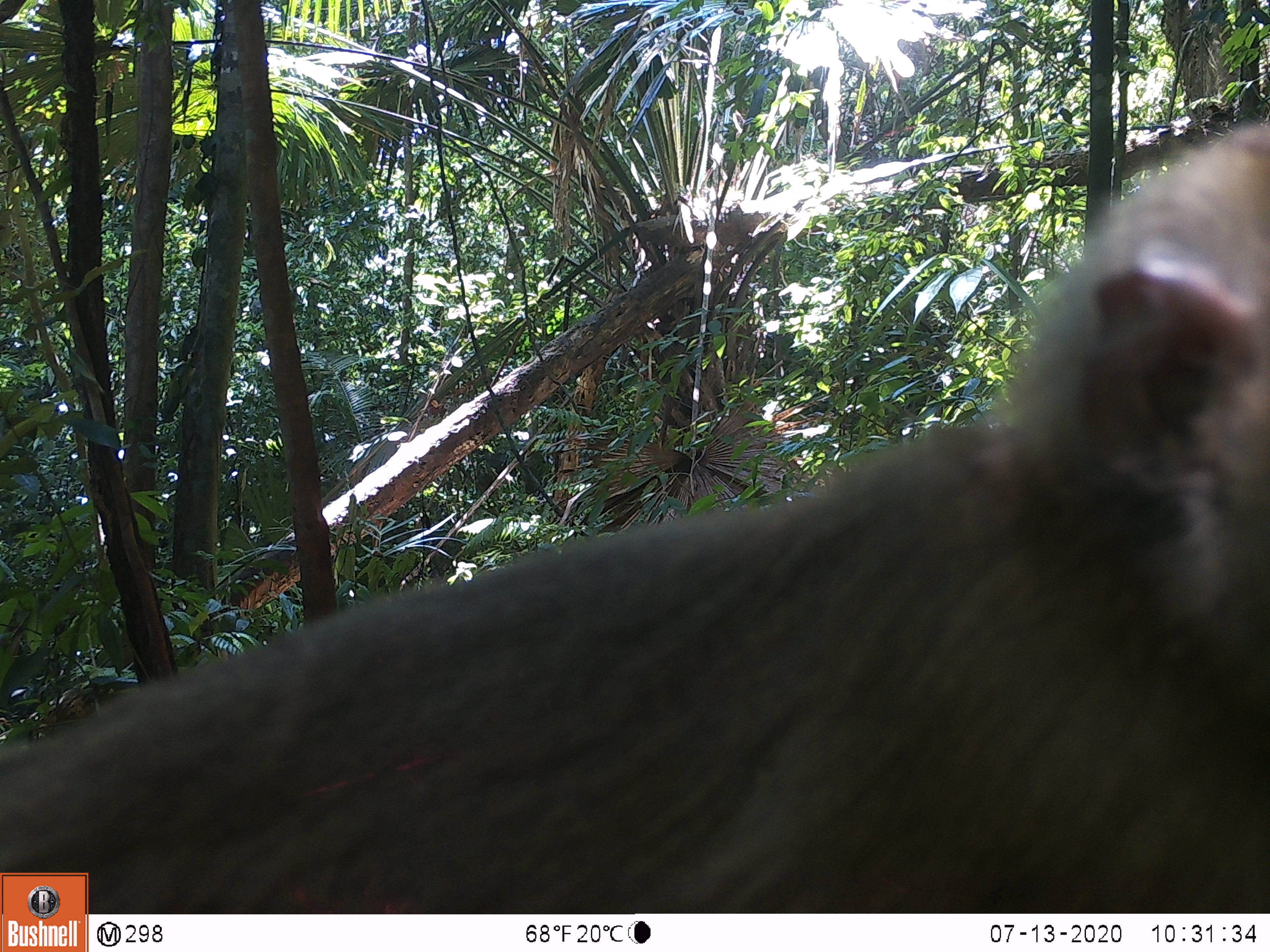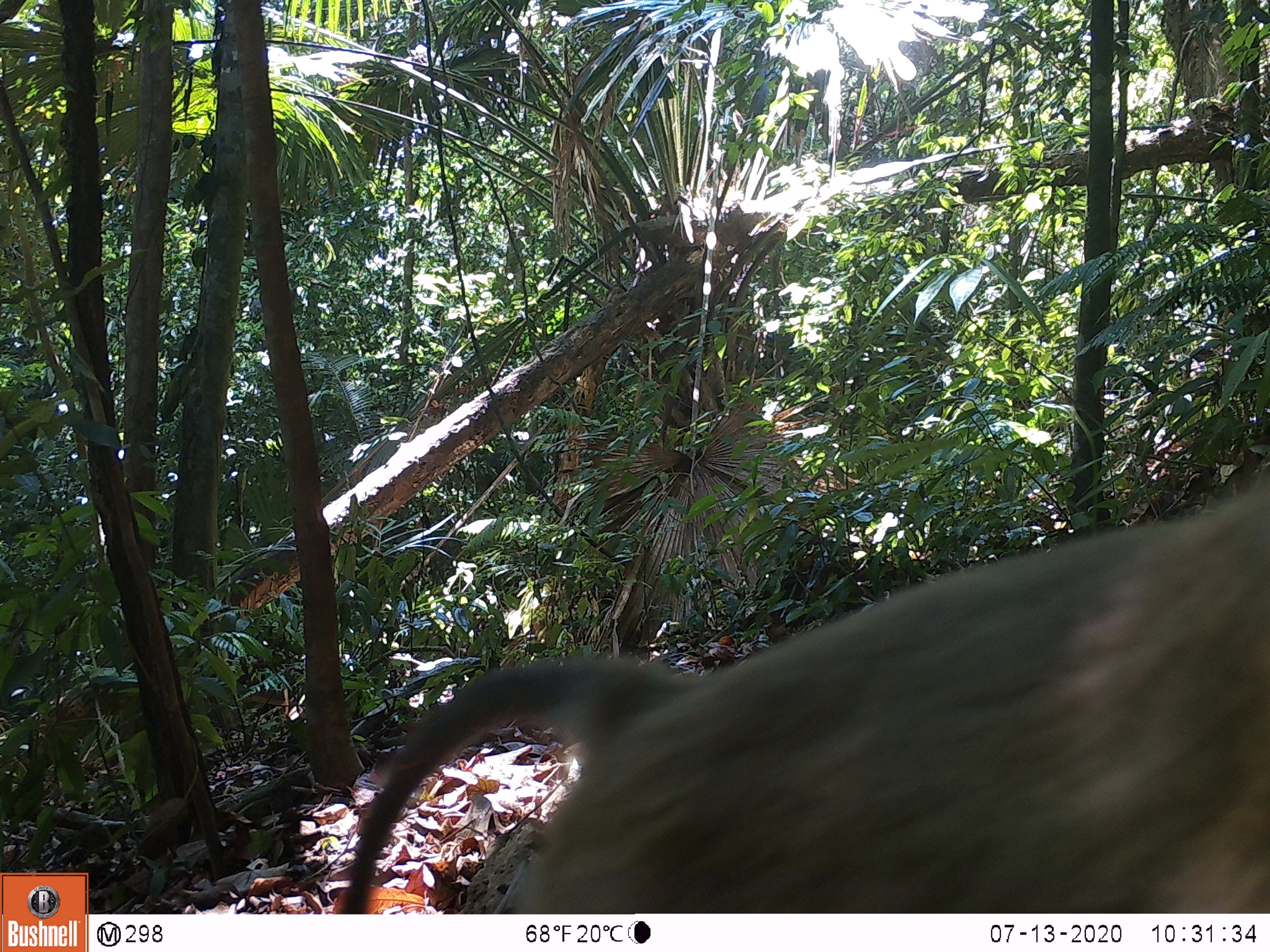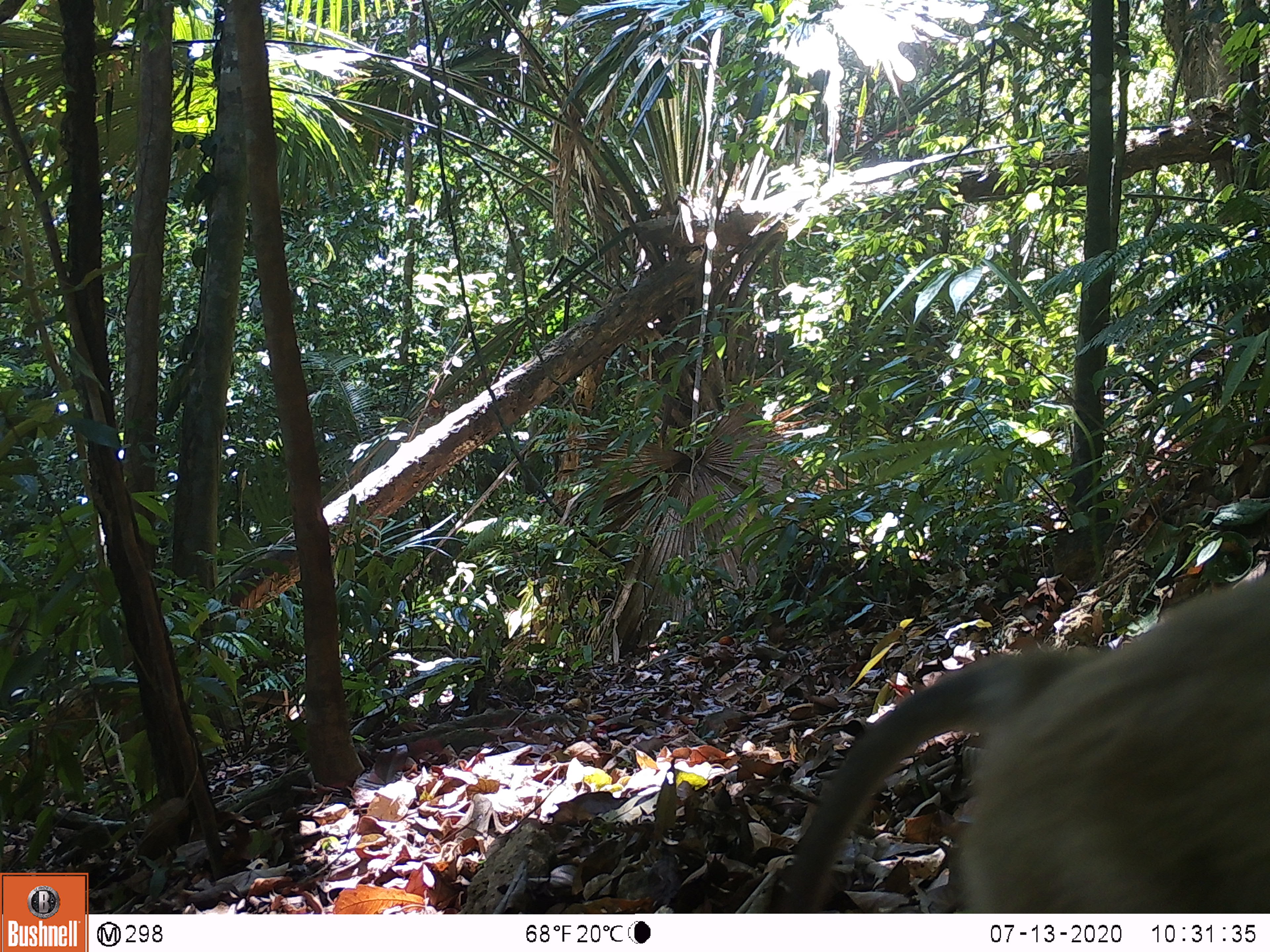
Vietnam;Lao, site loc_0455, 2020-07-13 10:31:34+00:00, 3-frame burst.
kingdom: Animalia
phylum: Chordata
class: Mammalia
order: Primates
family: Cercopithecidae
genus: Macaca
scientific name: Macaca nemestrina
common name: pig-tailed macaque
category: pig tailed macaque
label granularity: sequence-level